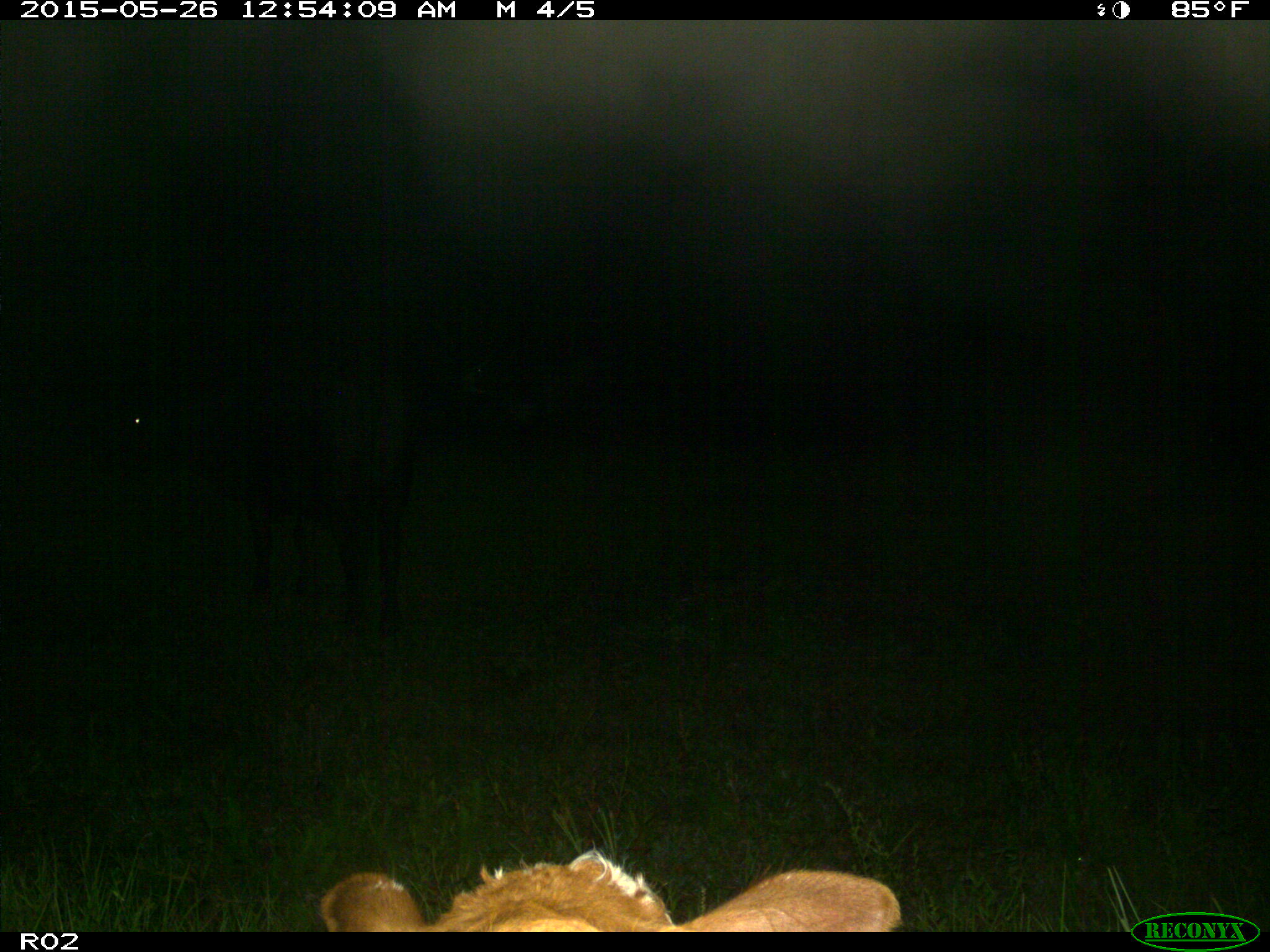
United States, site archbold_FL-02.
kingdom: Animalia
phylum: Chordata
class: Mammalia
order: Artiodactyla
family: Bovidae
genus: Bos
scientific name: Bos taurus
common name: domestic cow